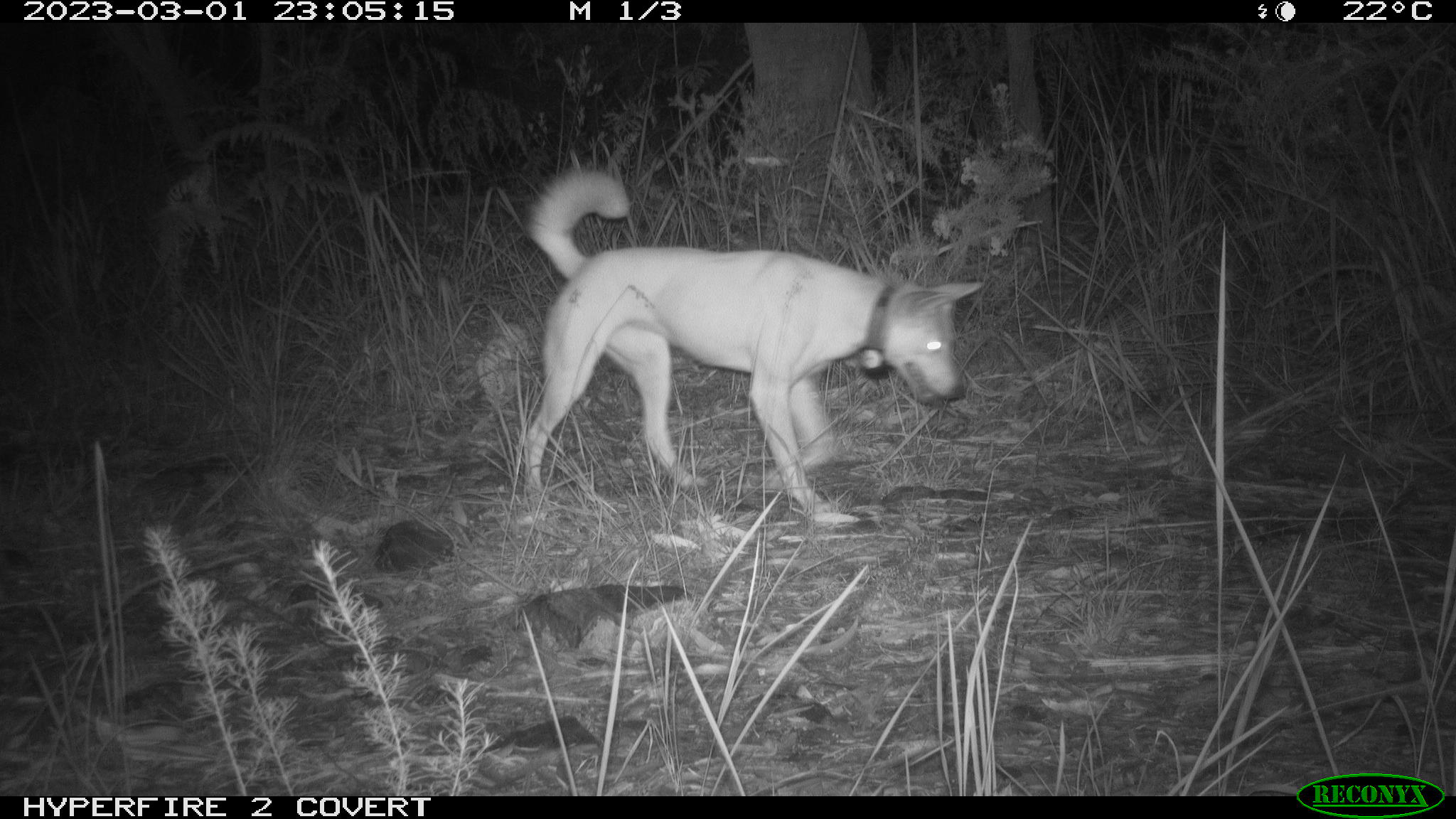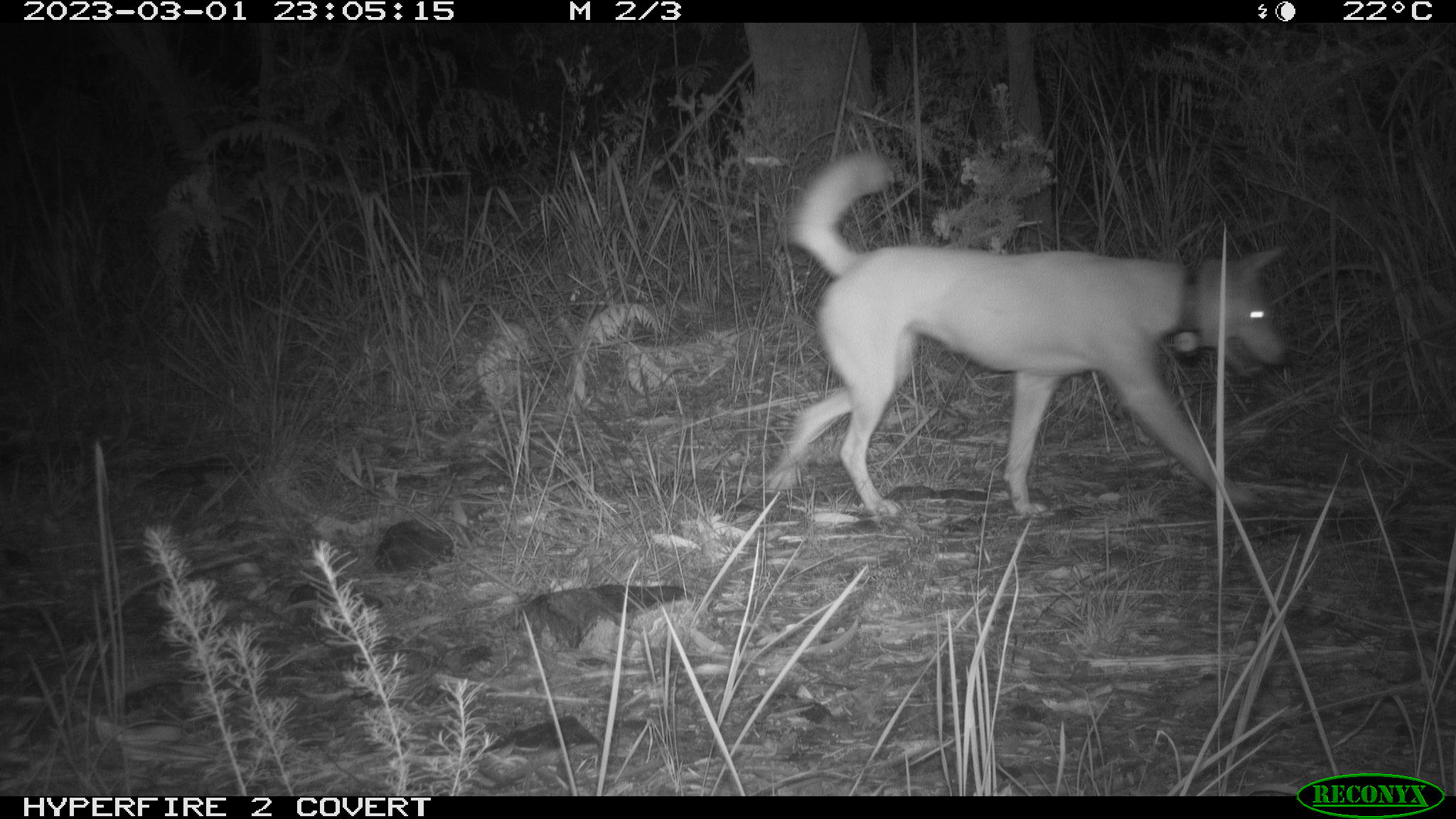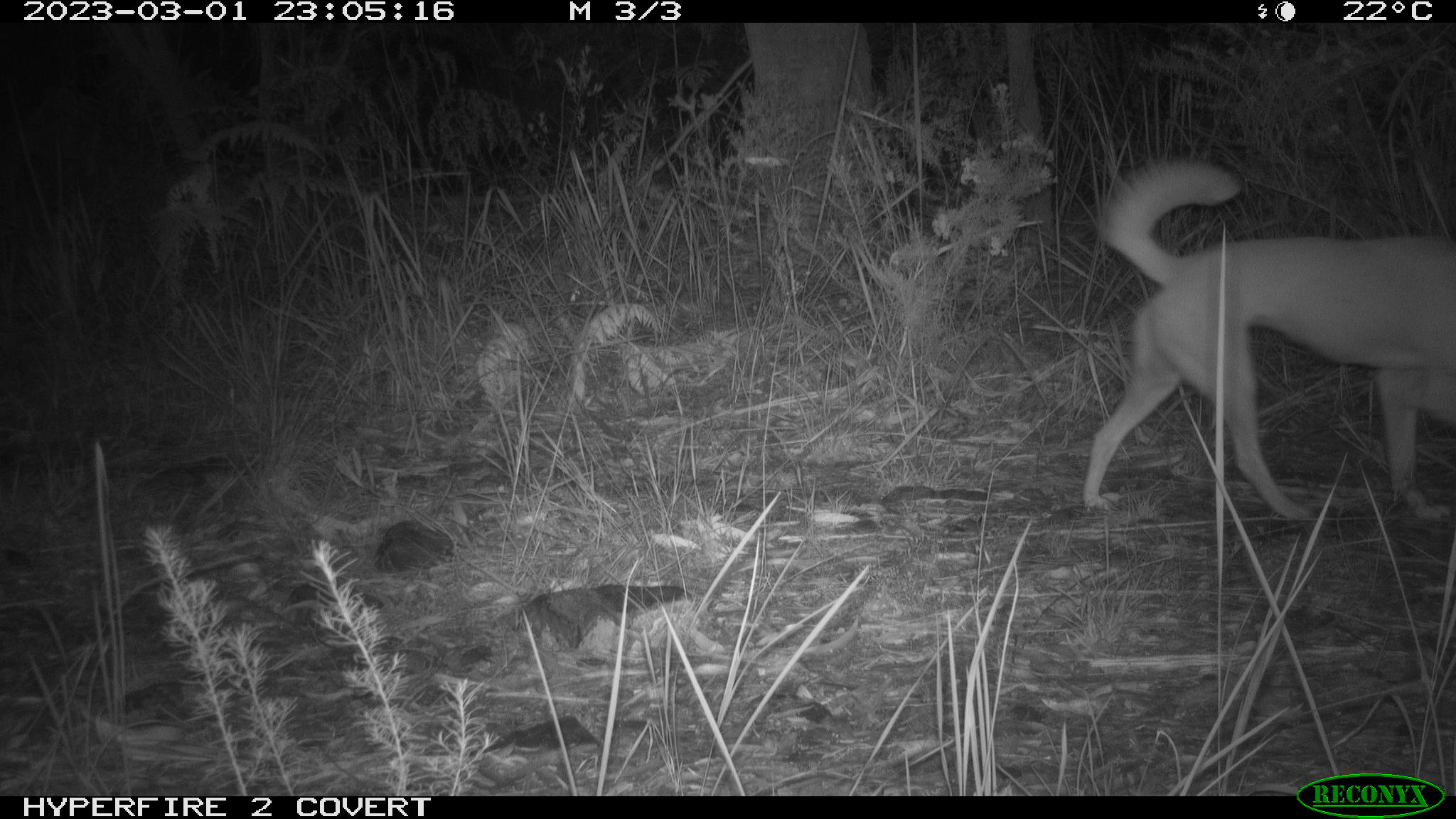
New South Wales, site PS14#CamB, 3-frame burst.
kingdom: Animalia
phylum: Chordata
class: Mammalia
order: Carnivora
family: Canidae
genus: Canis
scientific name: Canis familiaris dingo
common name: dingo